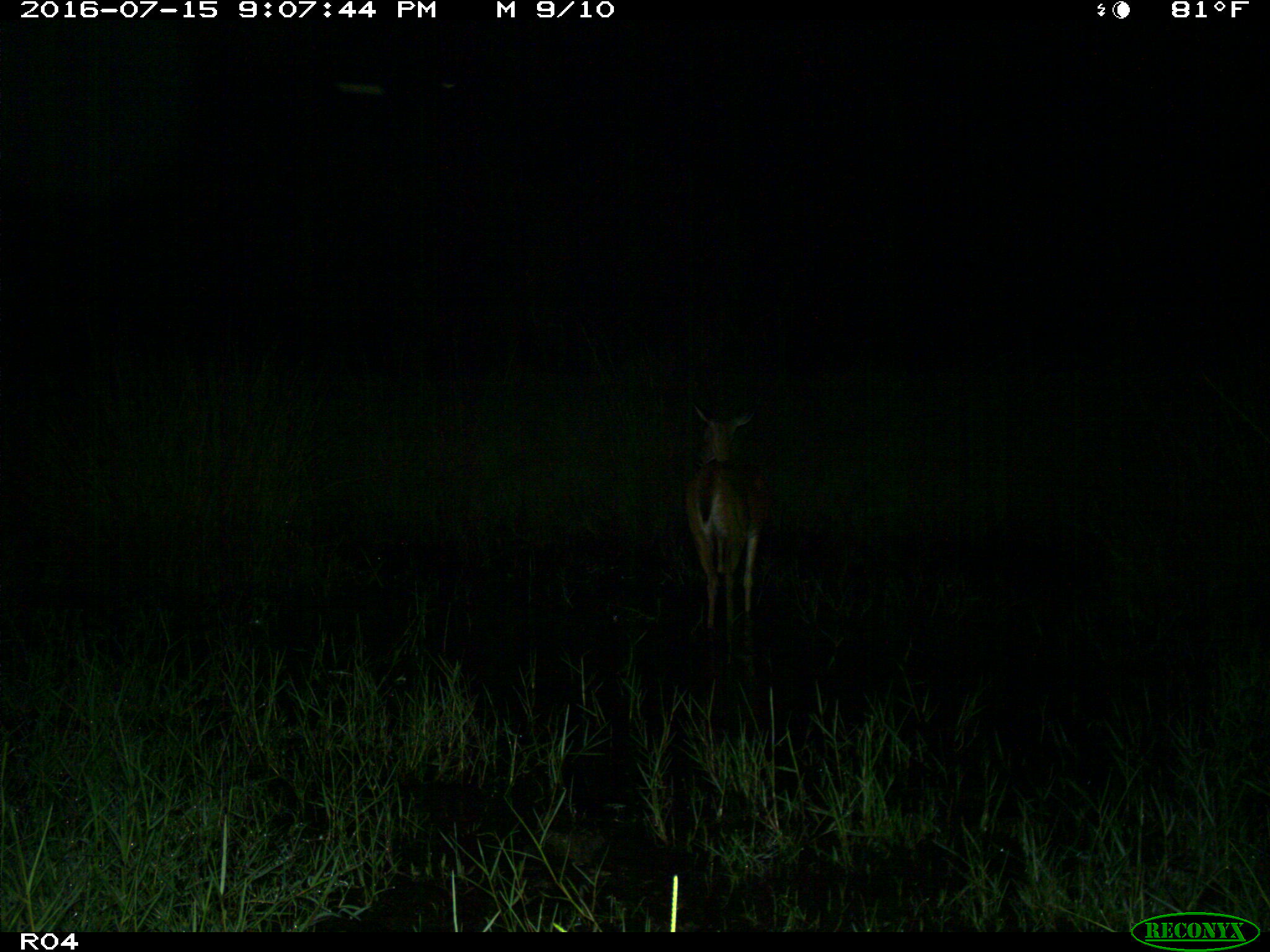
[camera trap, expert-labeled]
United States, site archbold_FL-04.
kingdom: Animalia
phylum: Chordata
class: Mammalia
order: Artiodactyla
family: Cervidae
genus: Odocoileus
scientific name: Odocoileus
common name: deer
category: unidentified deer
Unidentified deer (deer) (Odocoileus).